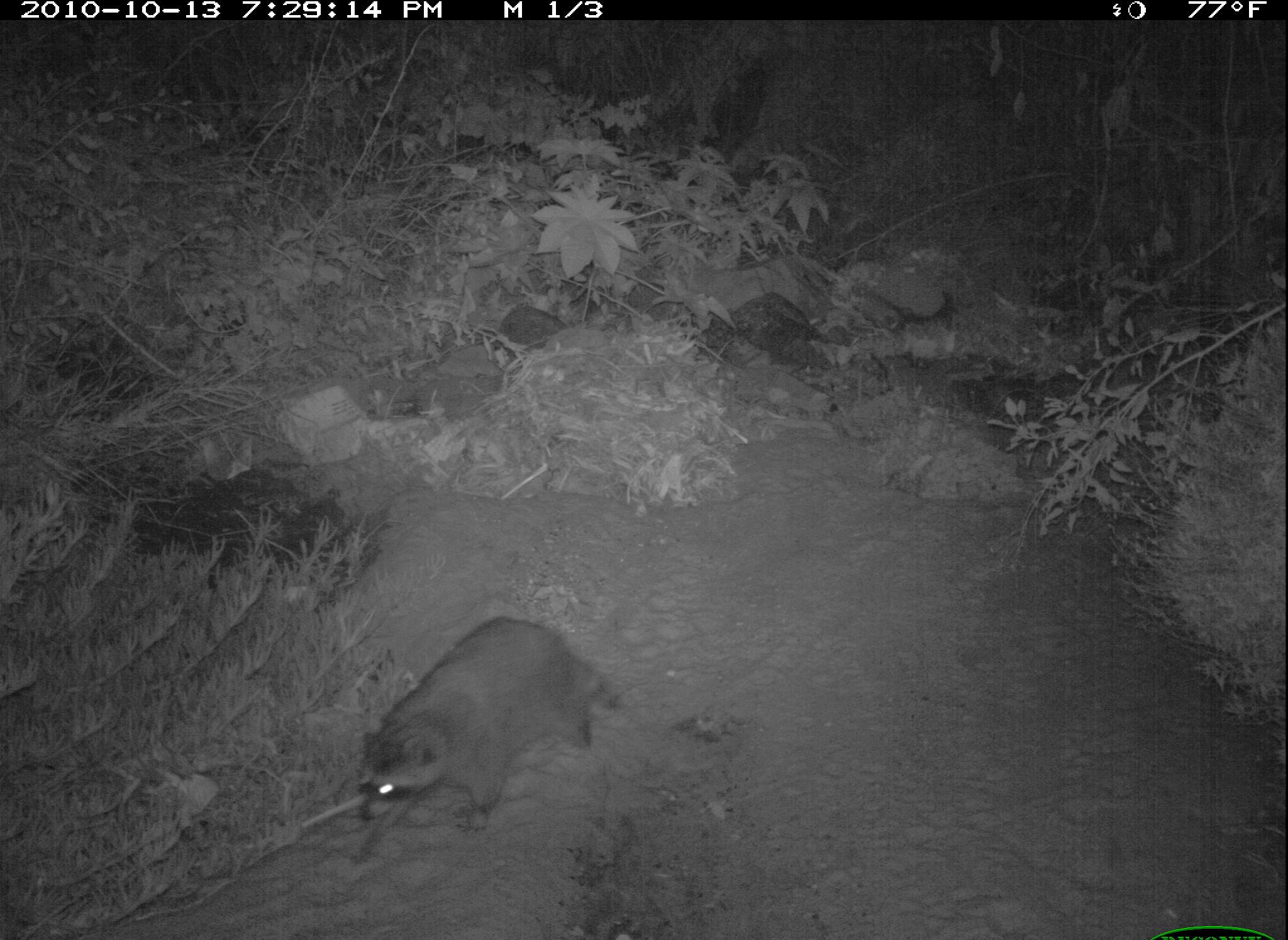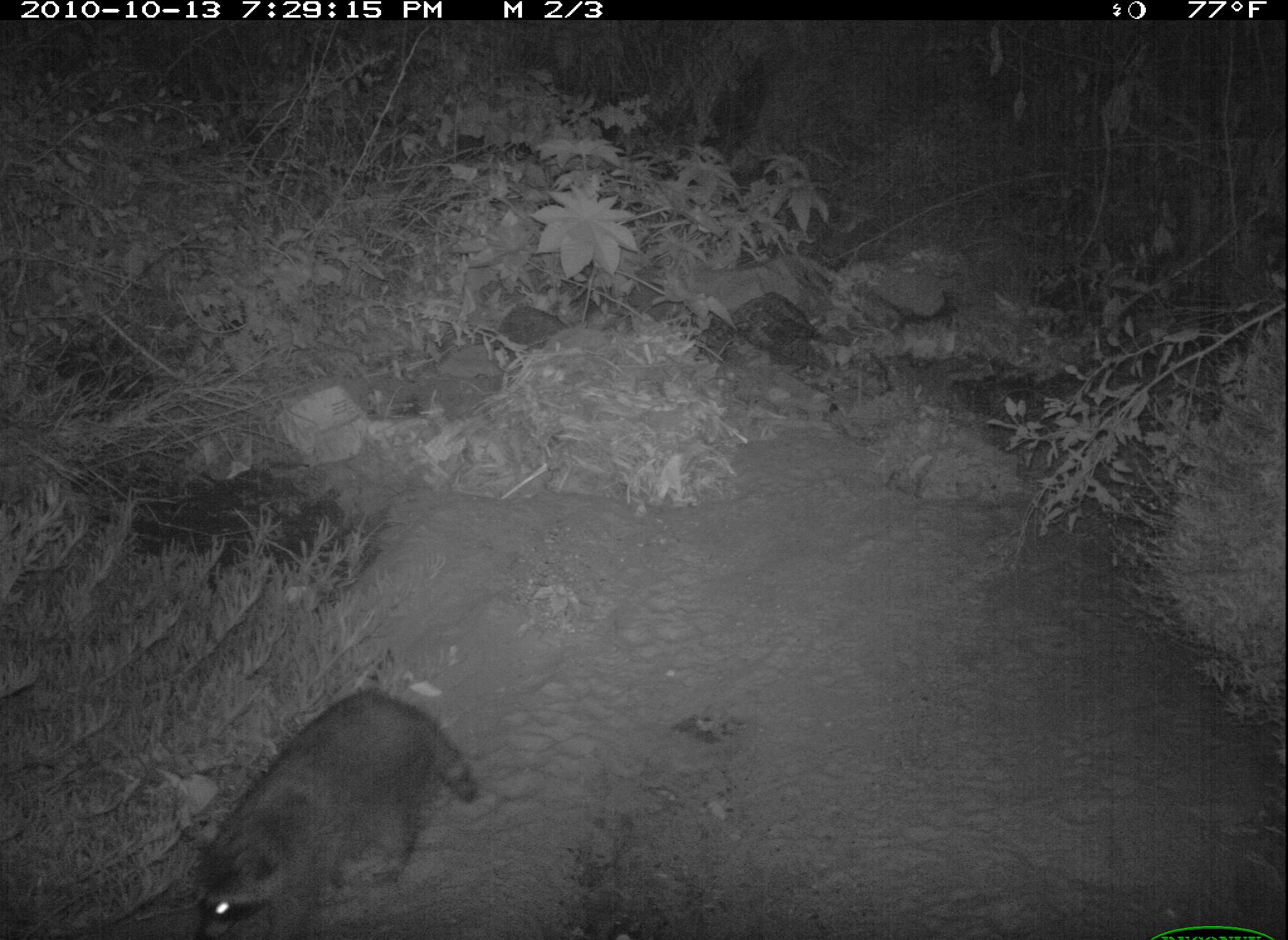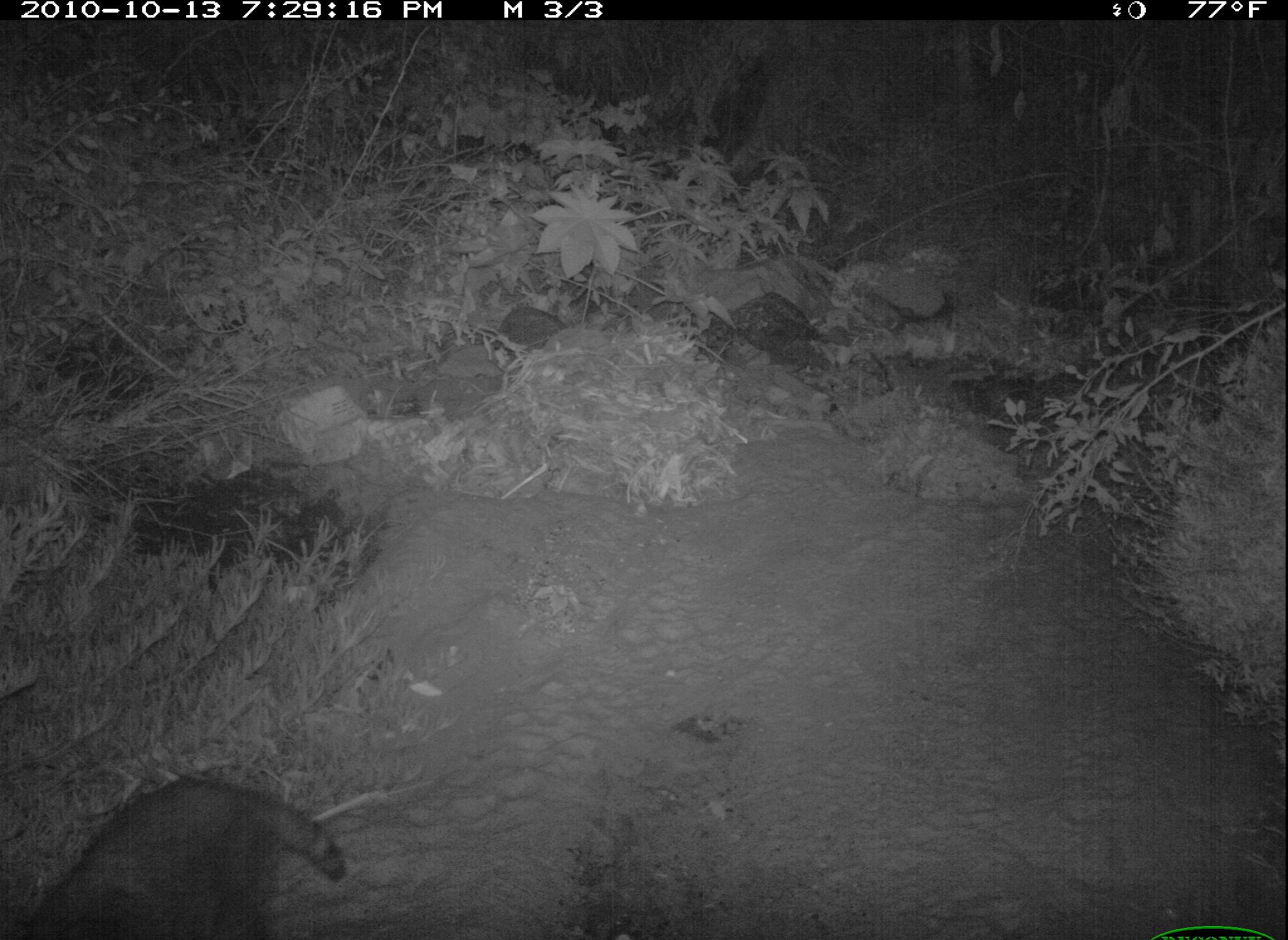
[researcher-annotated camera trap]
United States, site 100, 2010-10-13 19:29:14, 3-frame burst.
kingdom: Animalia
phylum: Chordata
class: Mammalia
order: Carnivora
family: Procyonidae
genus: Procyon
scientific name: Procyon lotor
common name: raccoon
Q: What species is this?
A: Raccoon (Procyon lotor).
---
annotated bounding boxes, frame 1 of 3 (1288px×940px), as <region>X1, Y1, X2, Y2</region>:
raccoon: <region>344, 610, 630, 871</region>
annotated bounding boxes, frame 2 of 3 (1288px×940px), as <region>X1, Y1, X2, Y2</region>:
raccoon: <region>180, 681, 488, 940</region>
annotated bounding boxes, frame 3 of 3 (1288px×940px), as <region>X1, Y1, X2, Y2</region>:
raccoon: <region>3, 757, 380, 937</region>